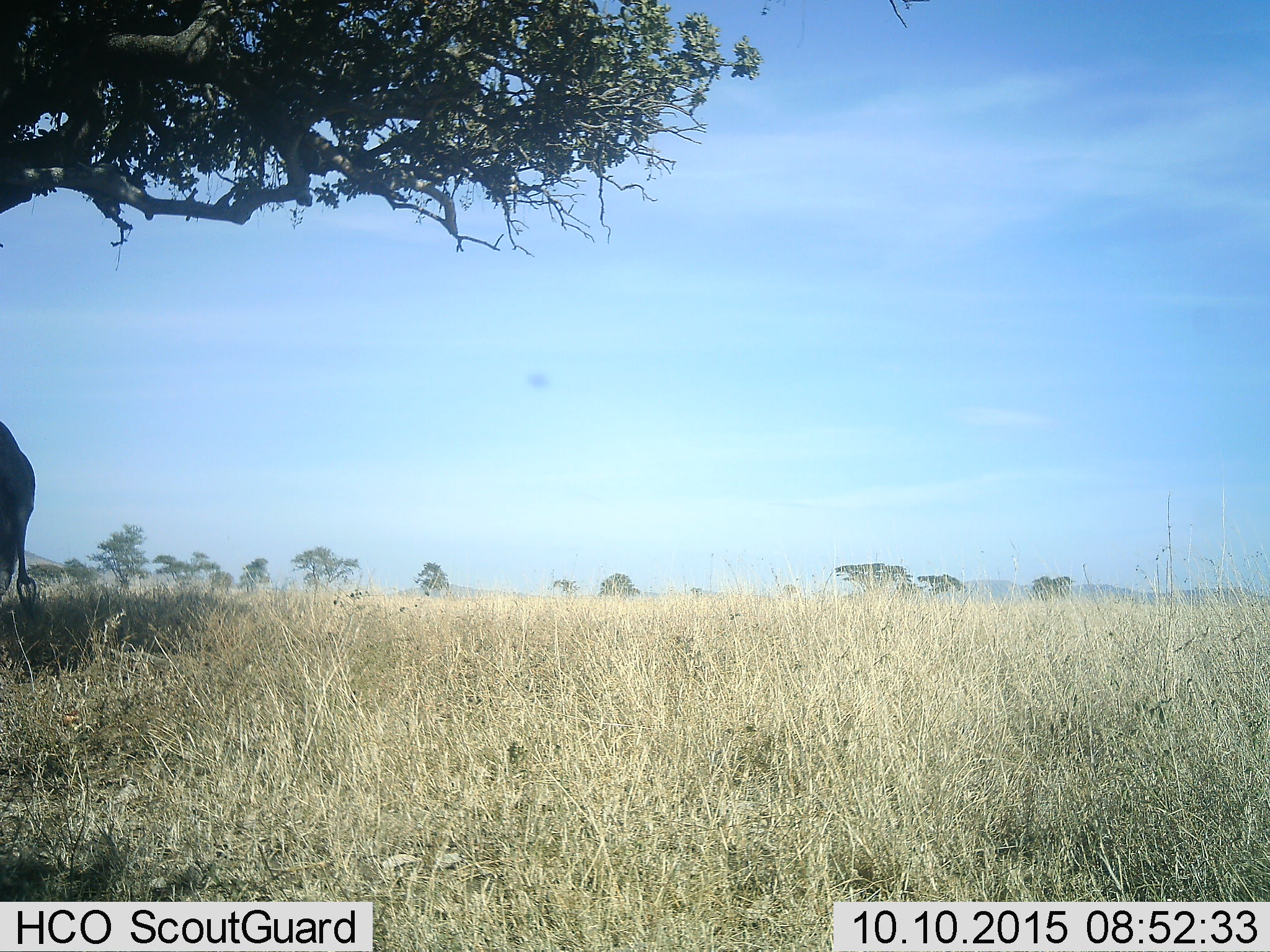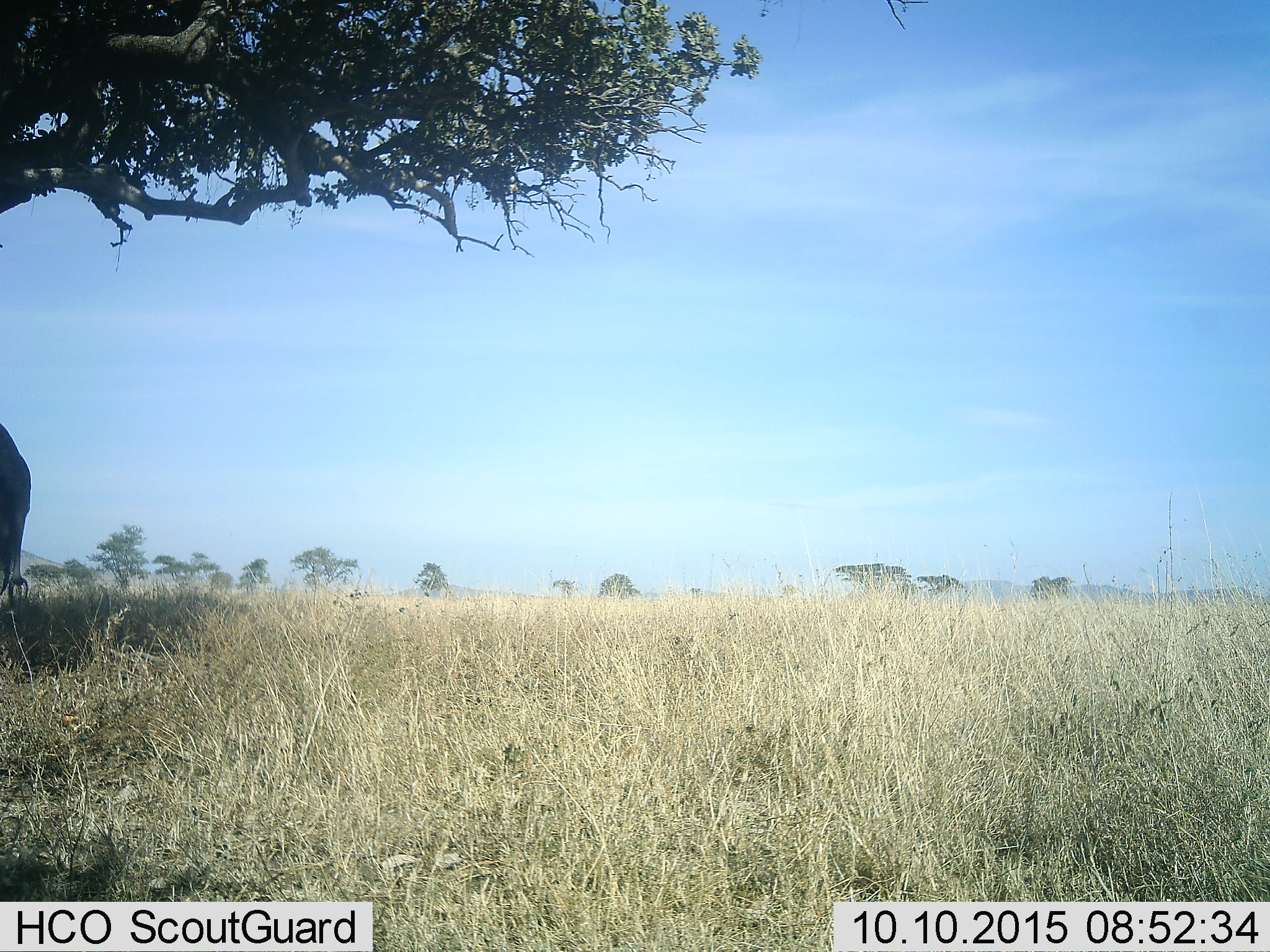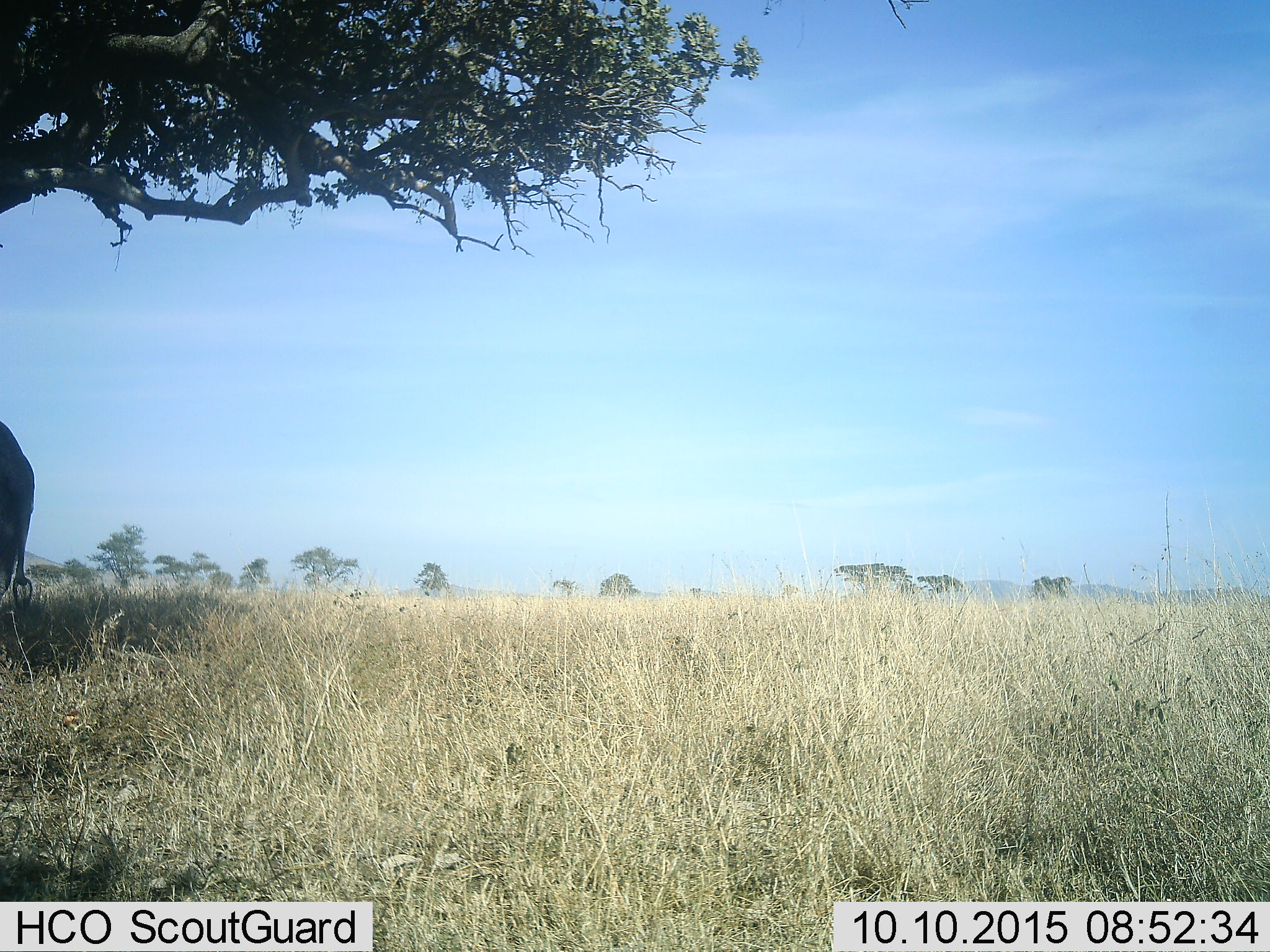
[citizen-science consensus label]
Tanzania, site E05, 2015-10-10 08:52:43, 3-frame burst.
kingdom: Animalia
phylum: Chordata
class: Mammalia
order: Proboscidea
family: Elephantidae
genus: Loxodonta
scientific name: Loxodonta africana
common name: african bush elephant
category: elephant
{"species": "elephant (african bush elephant) (Loxodonta africana)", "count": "1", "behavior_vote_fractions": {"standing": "100%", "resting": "0%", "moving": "0%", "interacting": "0%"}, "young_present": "0%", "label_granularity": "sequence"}